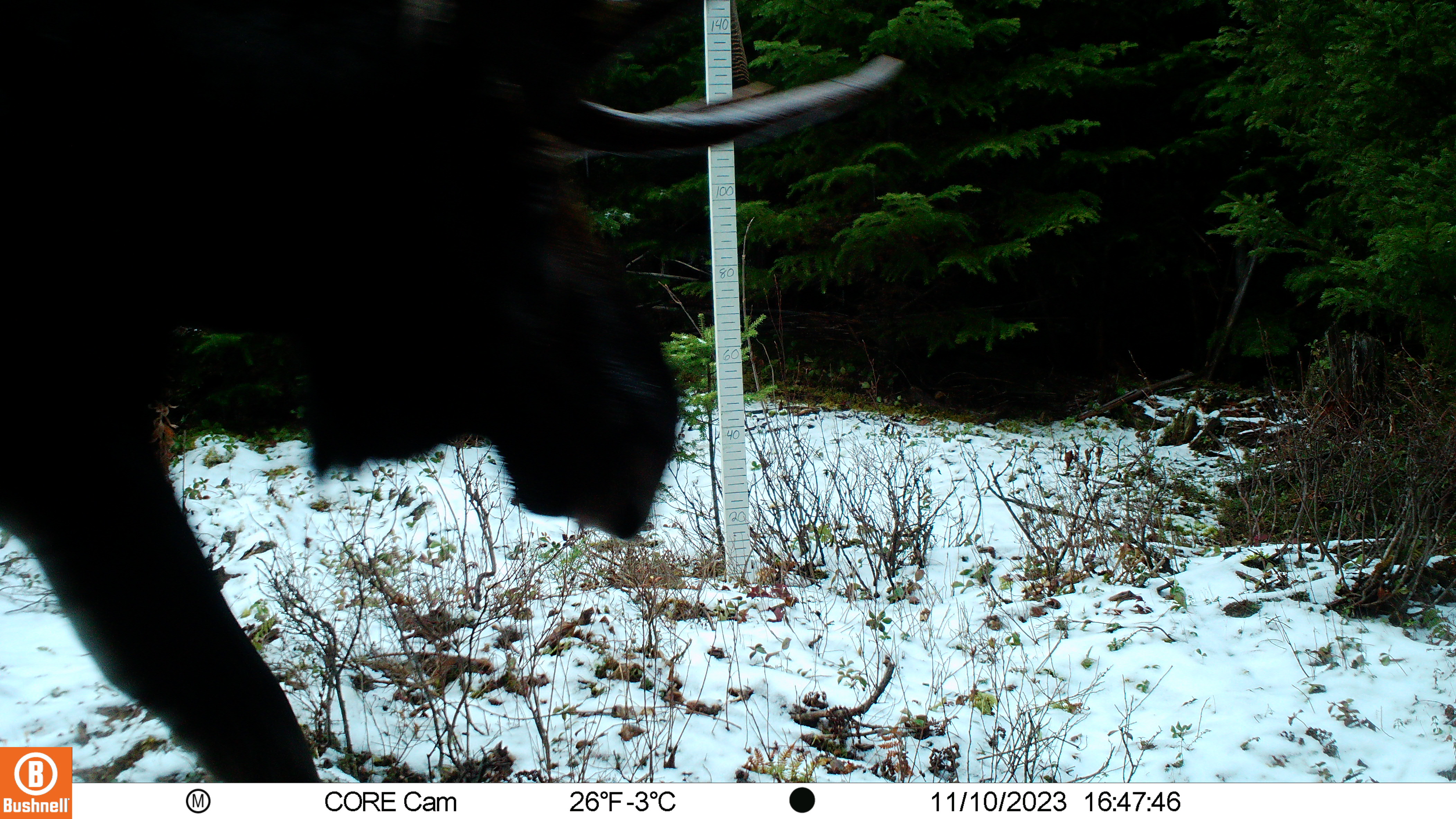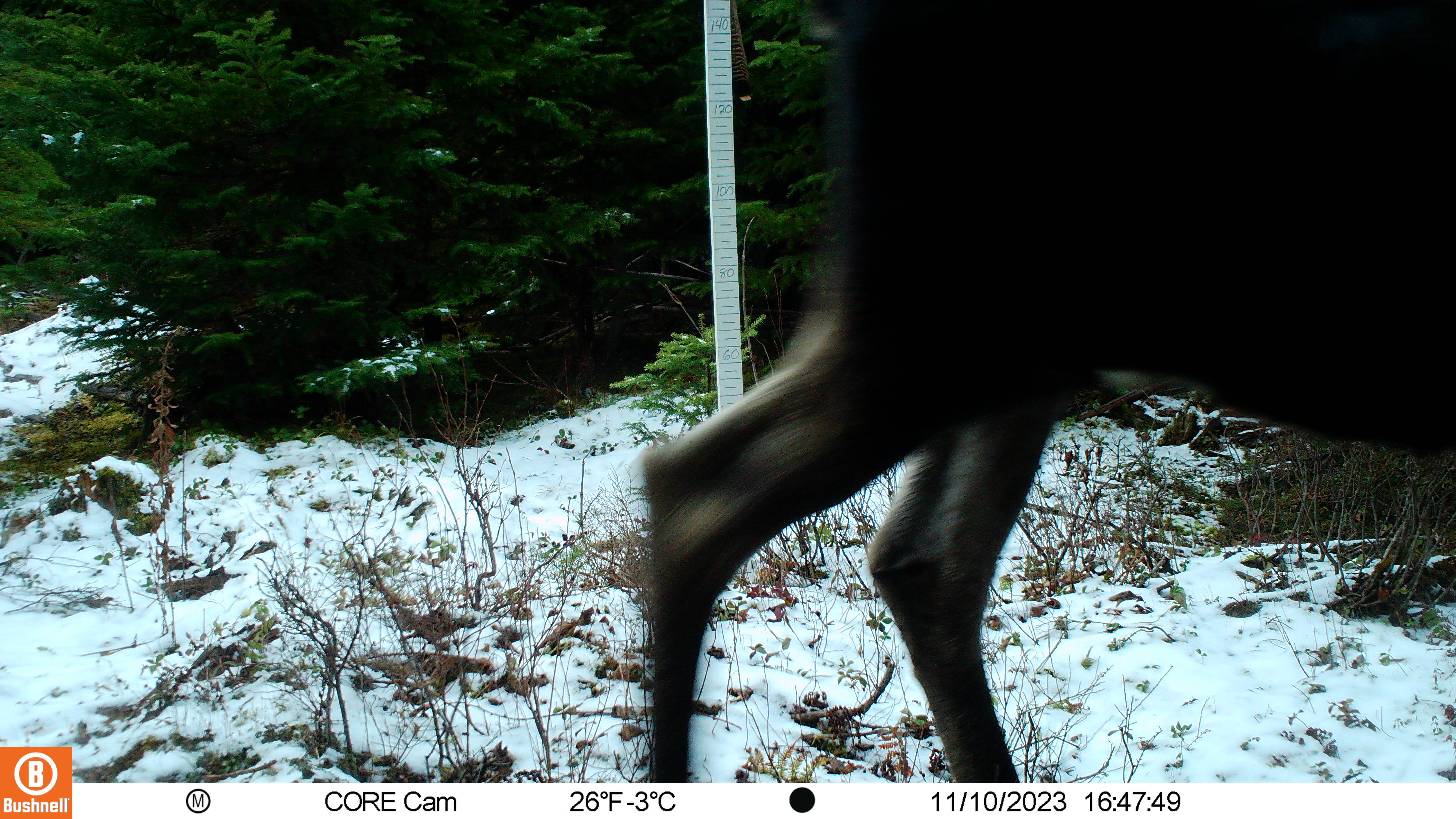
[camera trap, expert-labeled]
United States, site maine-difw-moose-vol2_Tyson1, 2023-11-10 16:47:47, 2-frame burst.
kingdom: Animalia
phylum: Chordata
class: Mammalia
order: Artiodactyla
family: Cervidae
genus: Alces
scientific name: Alces alces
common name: moose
Moose (Alces alces).